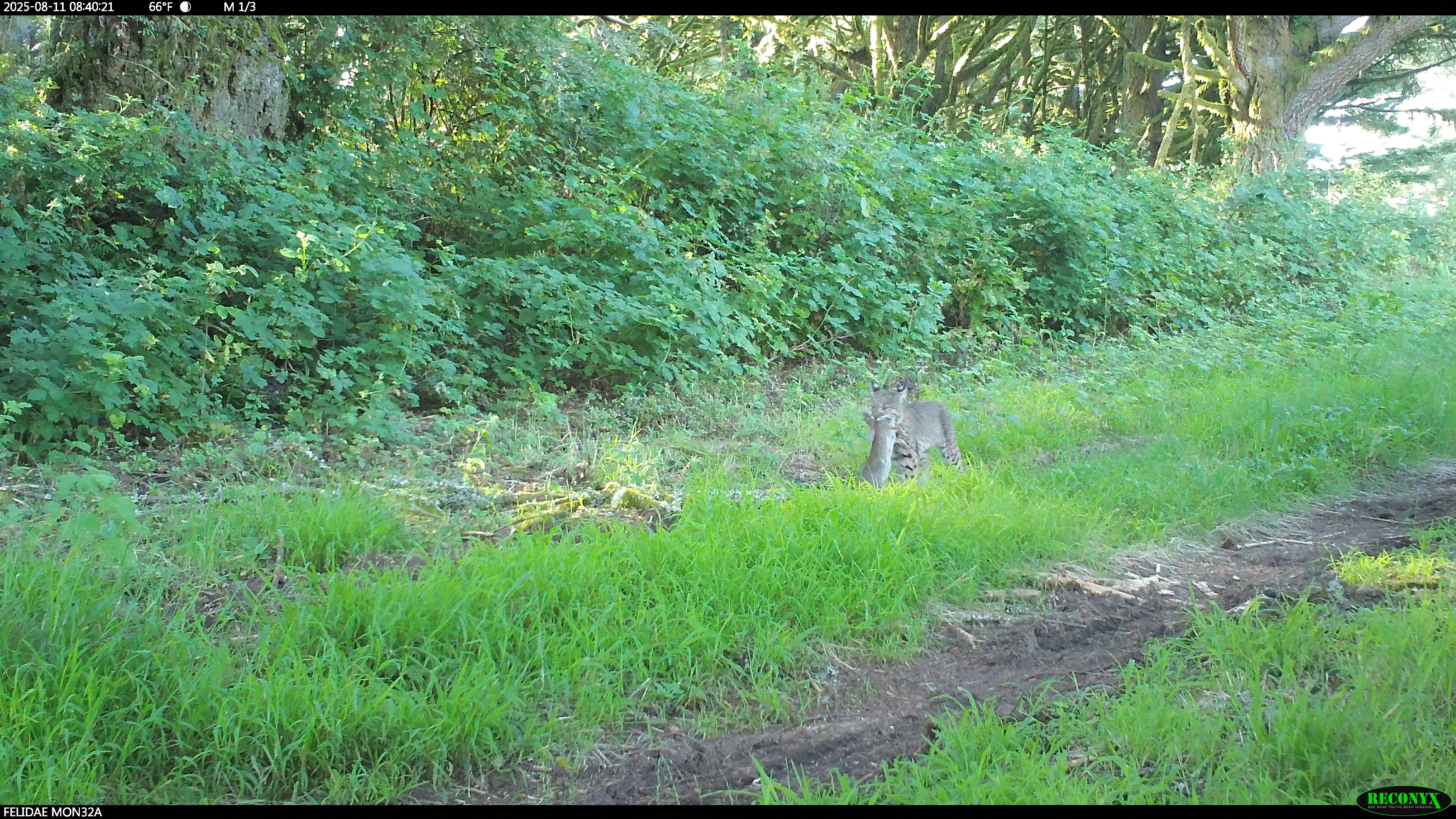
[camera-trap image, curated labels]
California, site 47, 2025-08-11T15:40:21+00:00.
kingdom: Animalia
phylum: Chordata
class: Mammalia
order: Lagomorpha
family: Leporidae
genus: Sylvilagus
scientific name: Sylvilagus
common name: cottontail rabbit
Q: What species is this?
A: Cottontail rabbit (Sylvilagus).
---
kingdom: Animalia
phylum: Chordata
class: Mammalia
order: Carnivora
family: Felidae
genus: Lynx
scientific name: Lynx rufus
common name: bobcat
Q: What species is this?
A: Bobcat (Lynx rufus).